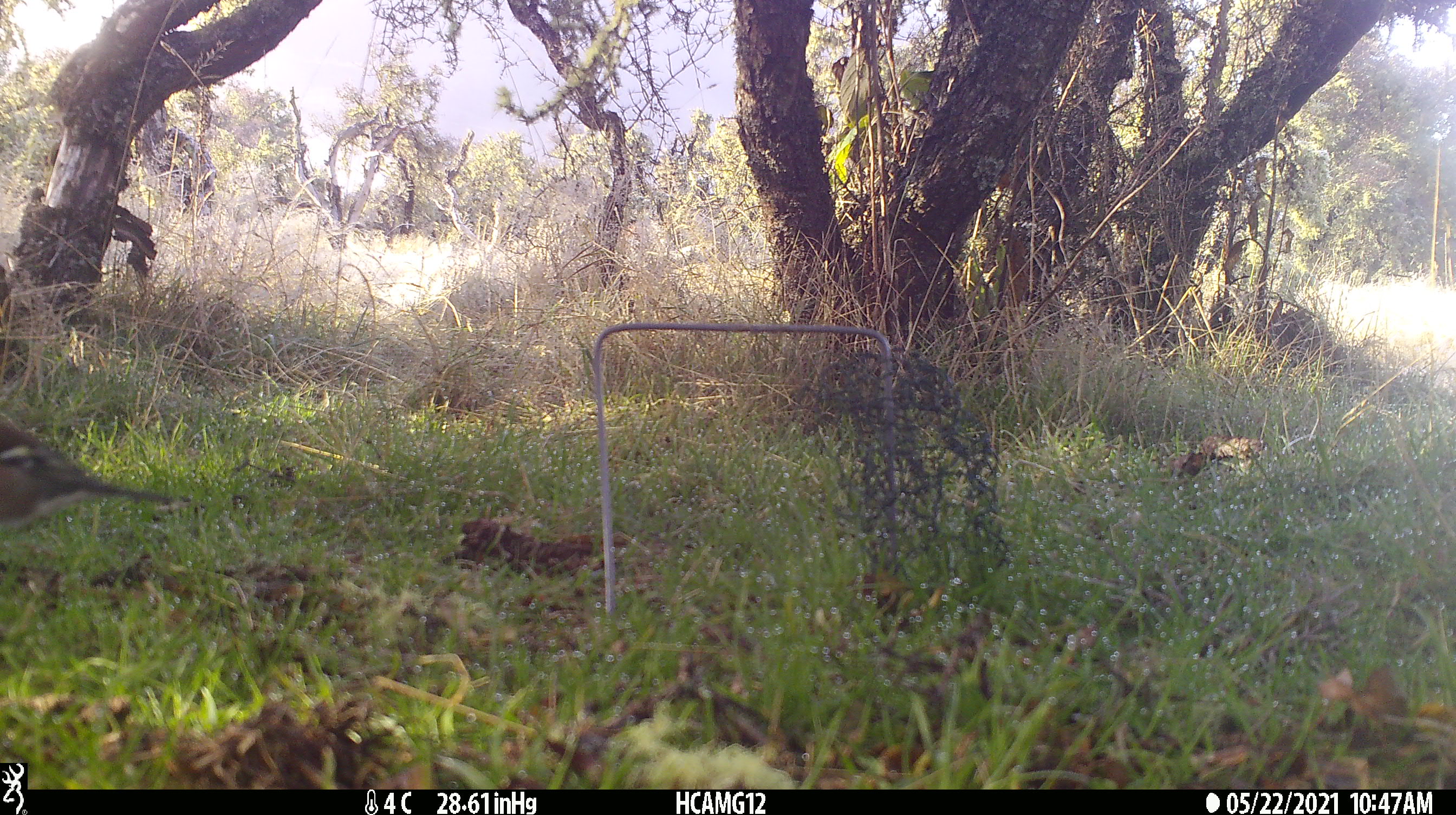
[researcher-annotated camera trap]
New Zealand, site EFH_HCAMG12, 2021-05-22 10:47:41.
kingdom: Animalia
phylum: Chordata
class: Aves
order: Passeriformes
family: Fringillidae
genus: Fringilla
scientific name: Fringilla coelebs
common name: common chaffinch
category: chaffinch